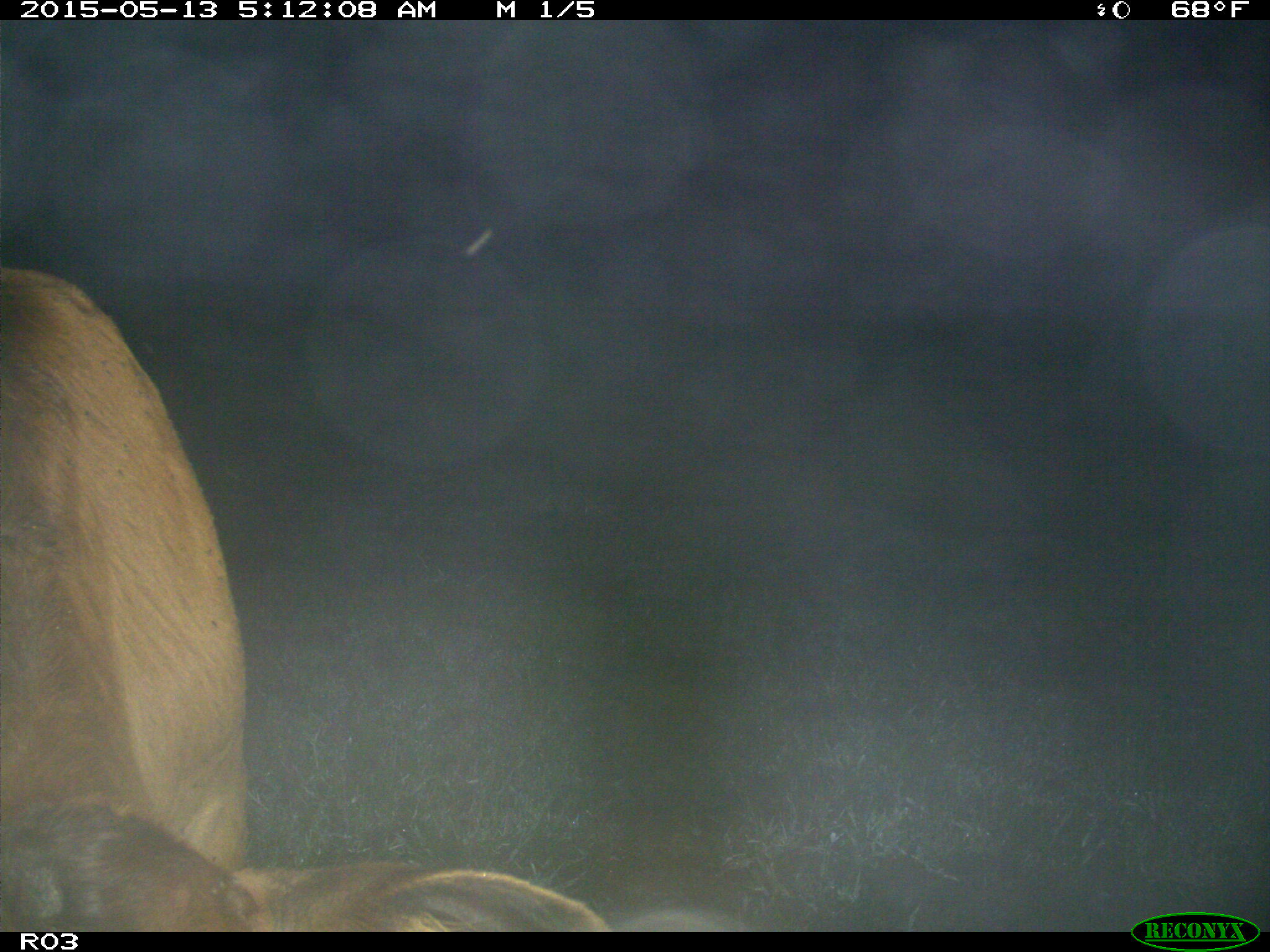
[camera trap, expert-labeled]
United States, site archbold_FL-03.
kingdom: Animalia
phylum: Chordata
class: Mammalia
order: Artiodactyla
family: Bovidae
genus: Bos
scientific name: Bos taurus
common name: domestic cow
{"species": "Bos taurus (domestic cow)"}